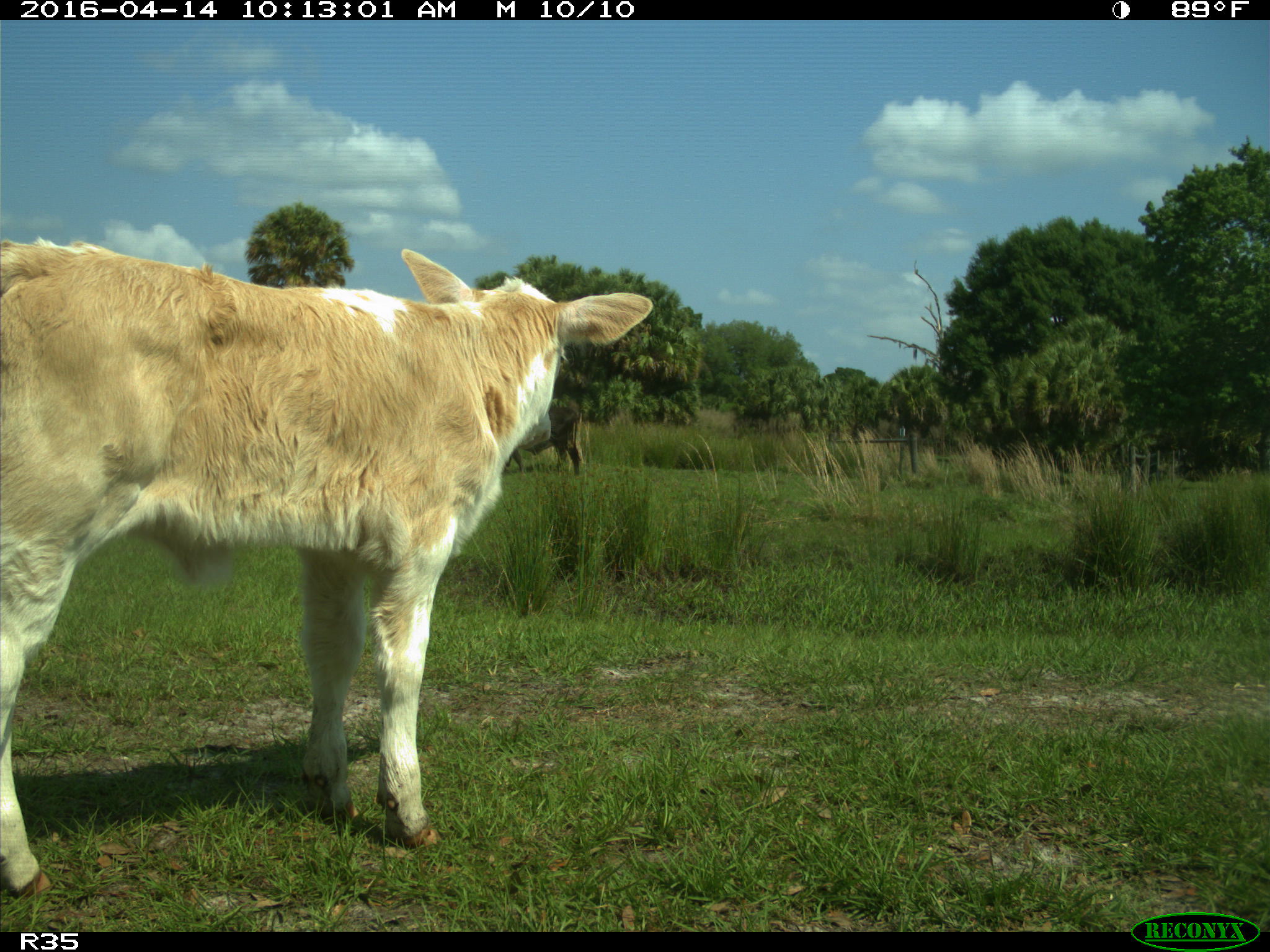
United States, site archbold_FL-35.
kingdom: Animalia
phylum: Chordata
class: Mammalia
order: Artiodactyla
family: Bovidae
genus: Bos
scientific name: Bos taurus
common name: domestic cow